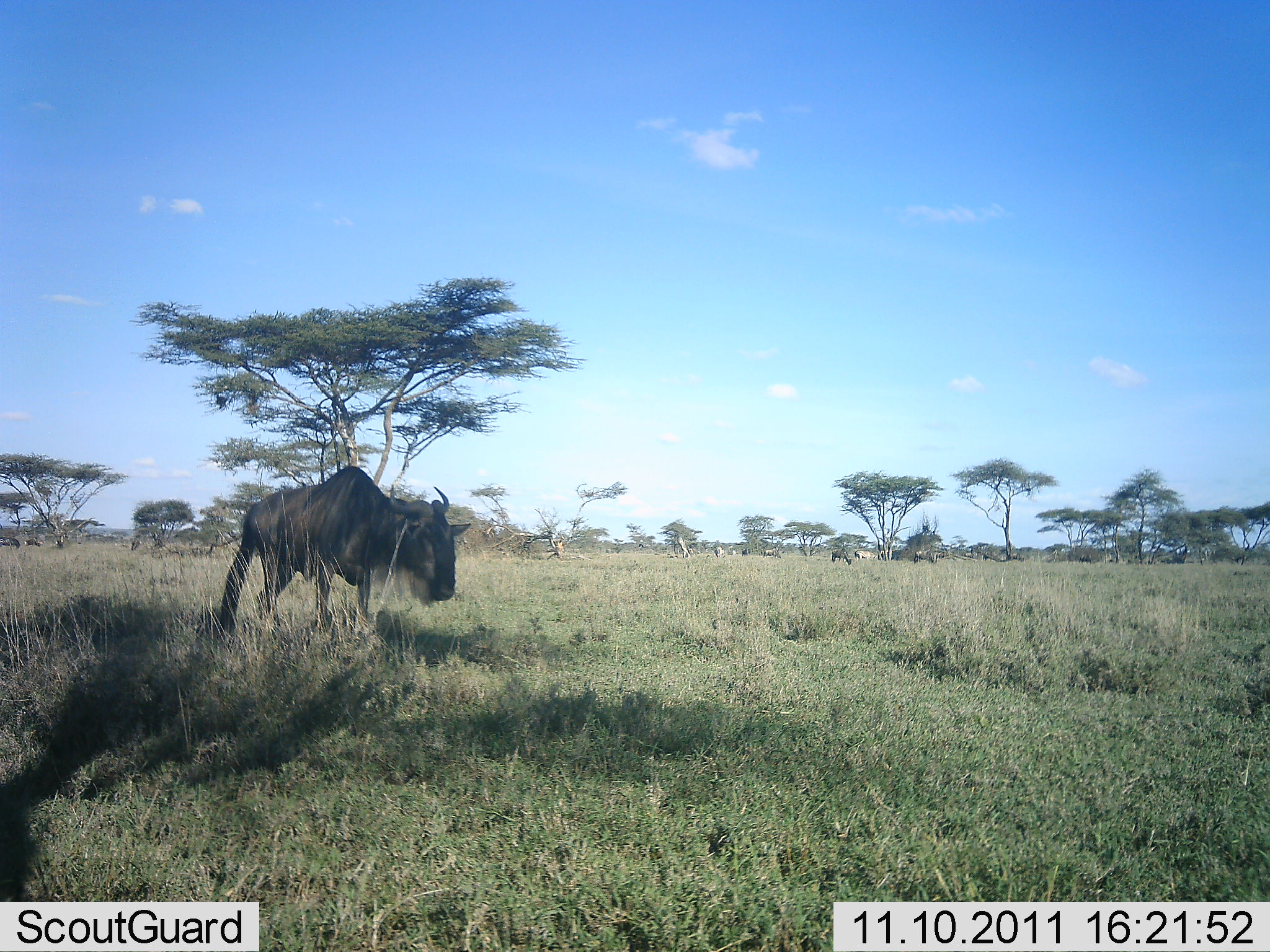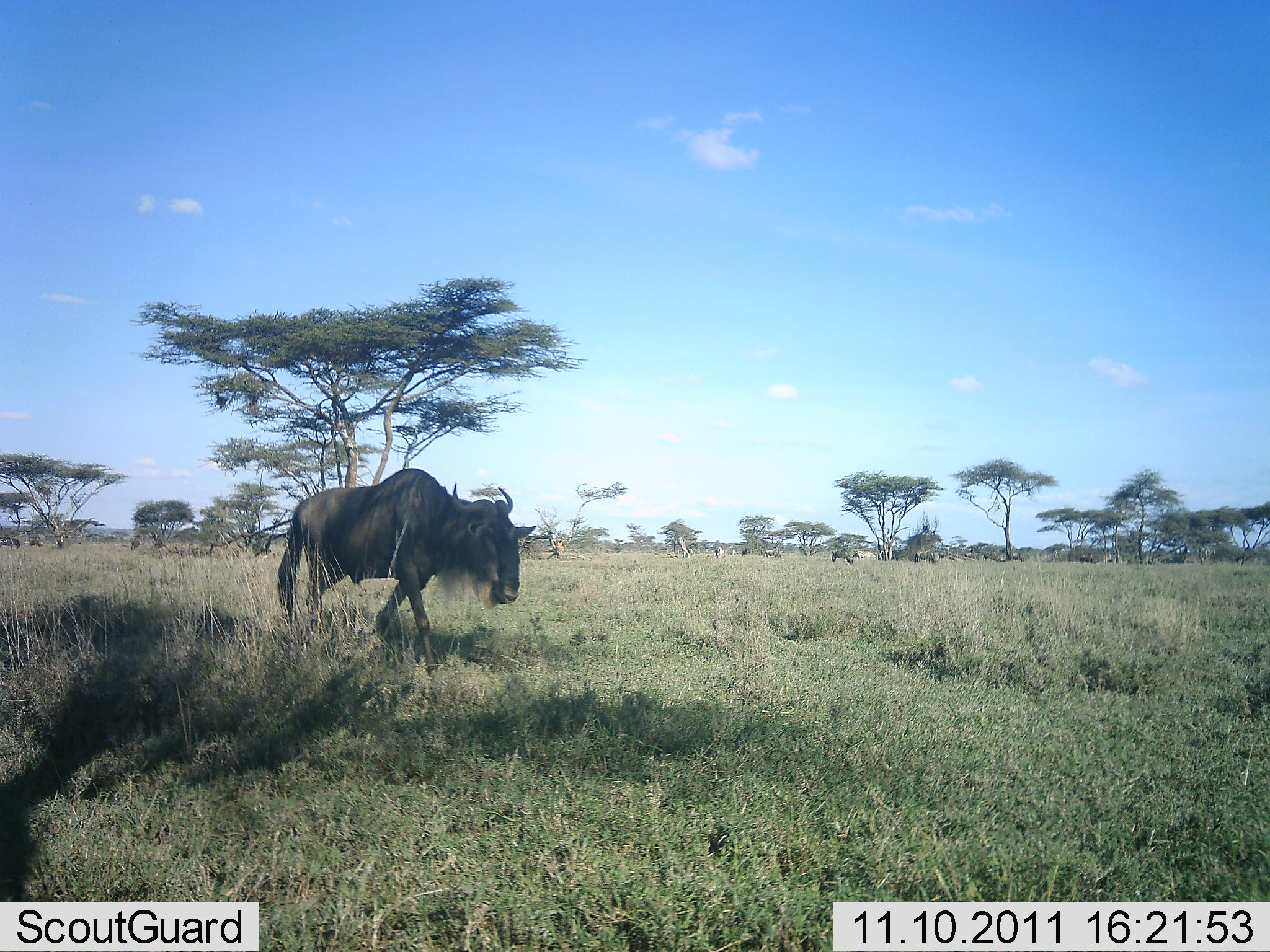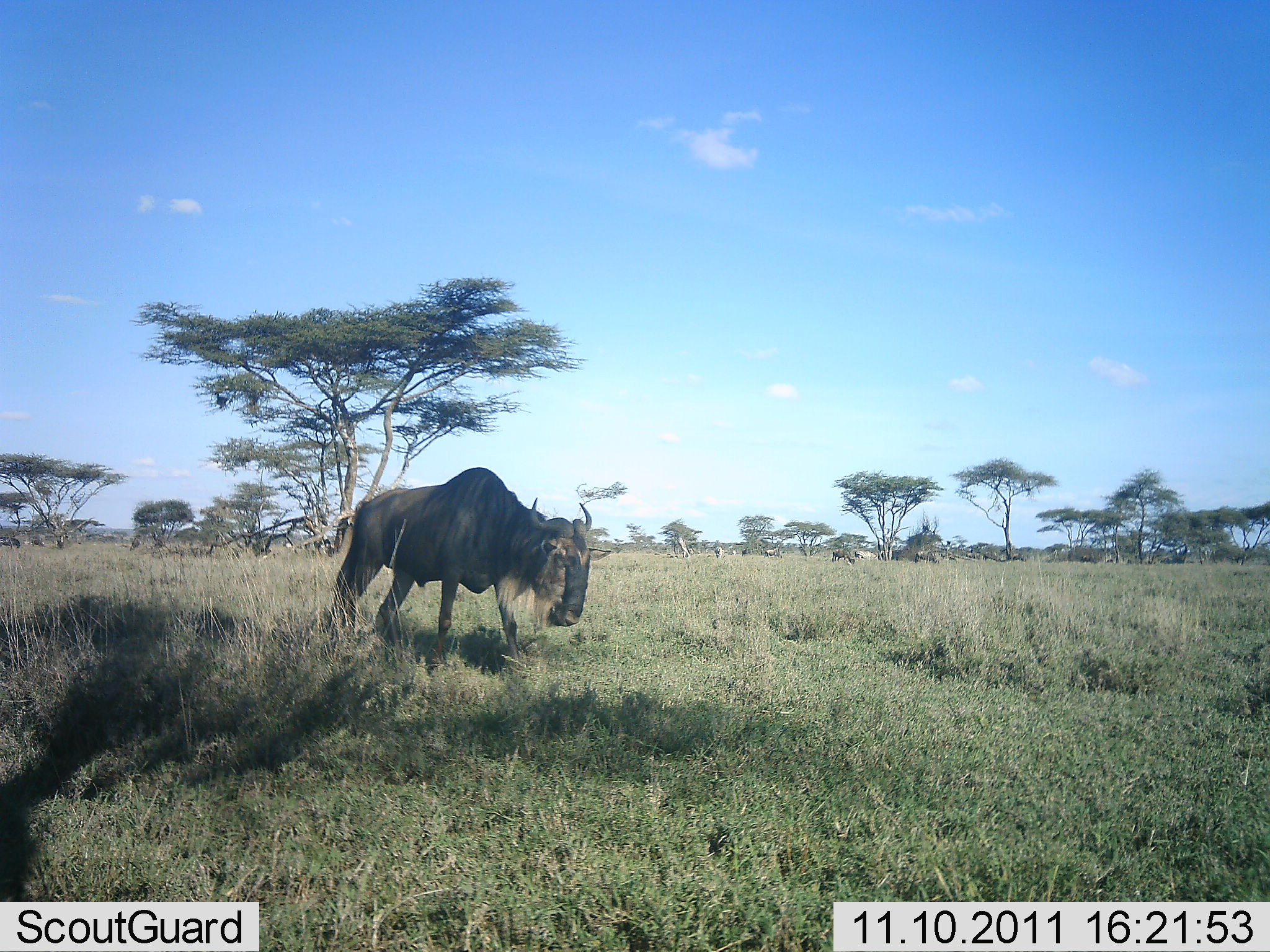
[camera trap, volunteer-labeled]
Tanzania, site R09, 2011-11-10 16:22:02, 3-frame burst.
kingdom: Animalia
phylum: Chordata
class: Mammalia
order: Artiodactyla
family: Bovidae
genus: Connochaetes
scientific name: Connochaetes taurinus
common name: blue wildebeest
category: wildebeest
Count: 1.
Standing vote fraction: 27%.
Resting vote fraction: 0%.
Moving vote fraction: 73%.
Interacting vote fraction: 0%.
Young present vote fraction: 0%.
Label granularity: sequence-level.